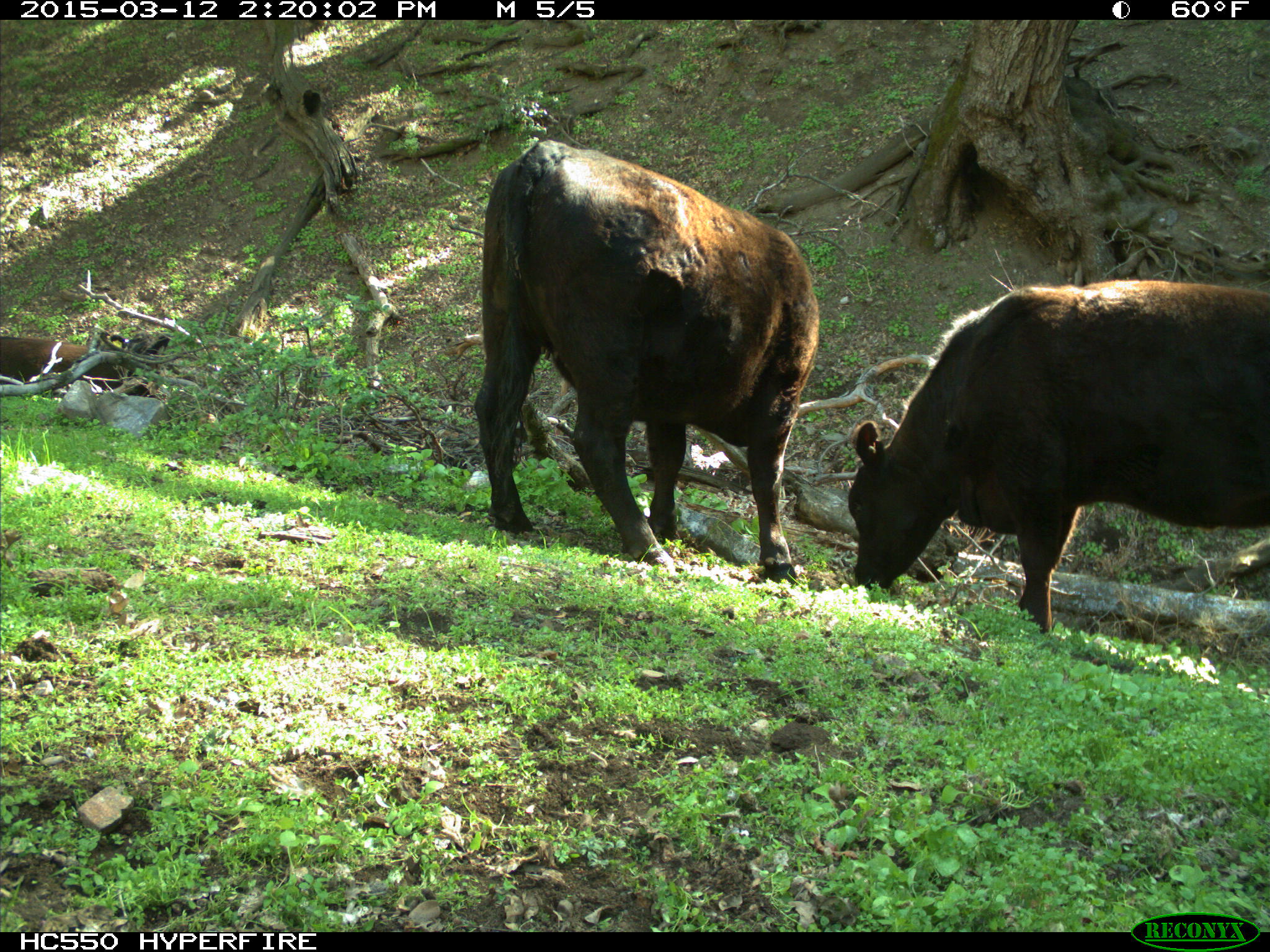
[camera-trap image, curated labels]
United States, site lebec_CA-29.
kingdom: Animalia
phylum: Chordata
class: Mammalia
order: Artiodactyla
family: Bovidae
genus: Bos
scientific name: Bos taurus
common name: domestic cow